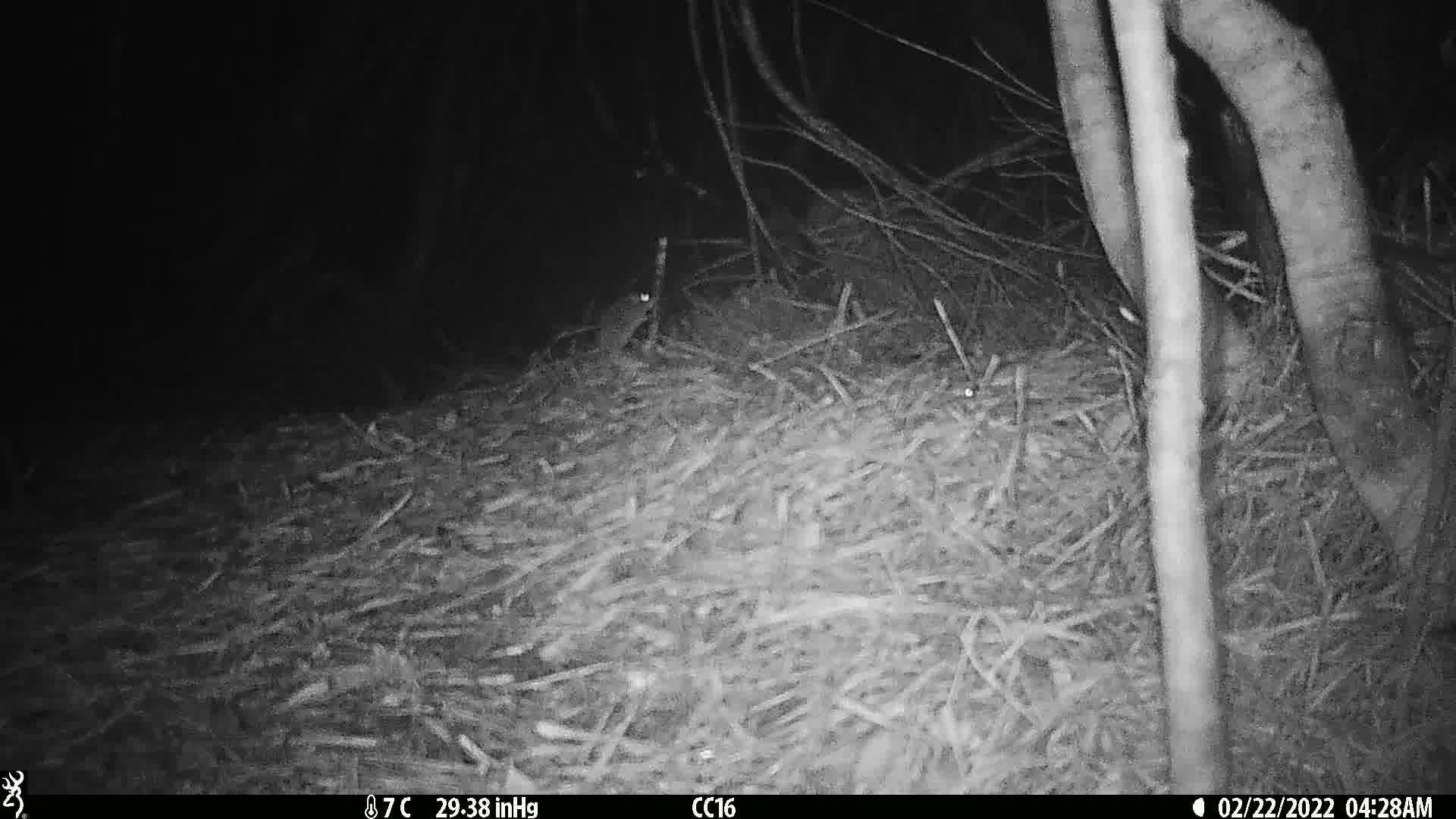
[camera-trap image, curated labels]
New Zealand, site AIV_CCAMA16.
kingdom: Animalia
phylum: Chordata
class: Mammalia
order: Rodentia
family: Muridae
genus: Mus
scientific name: Mus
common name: mouse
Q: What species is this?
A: Mouse (Mus).